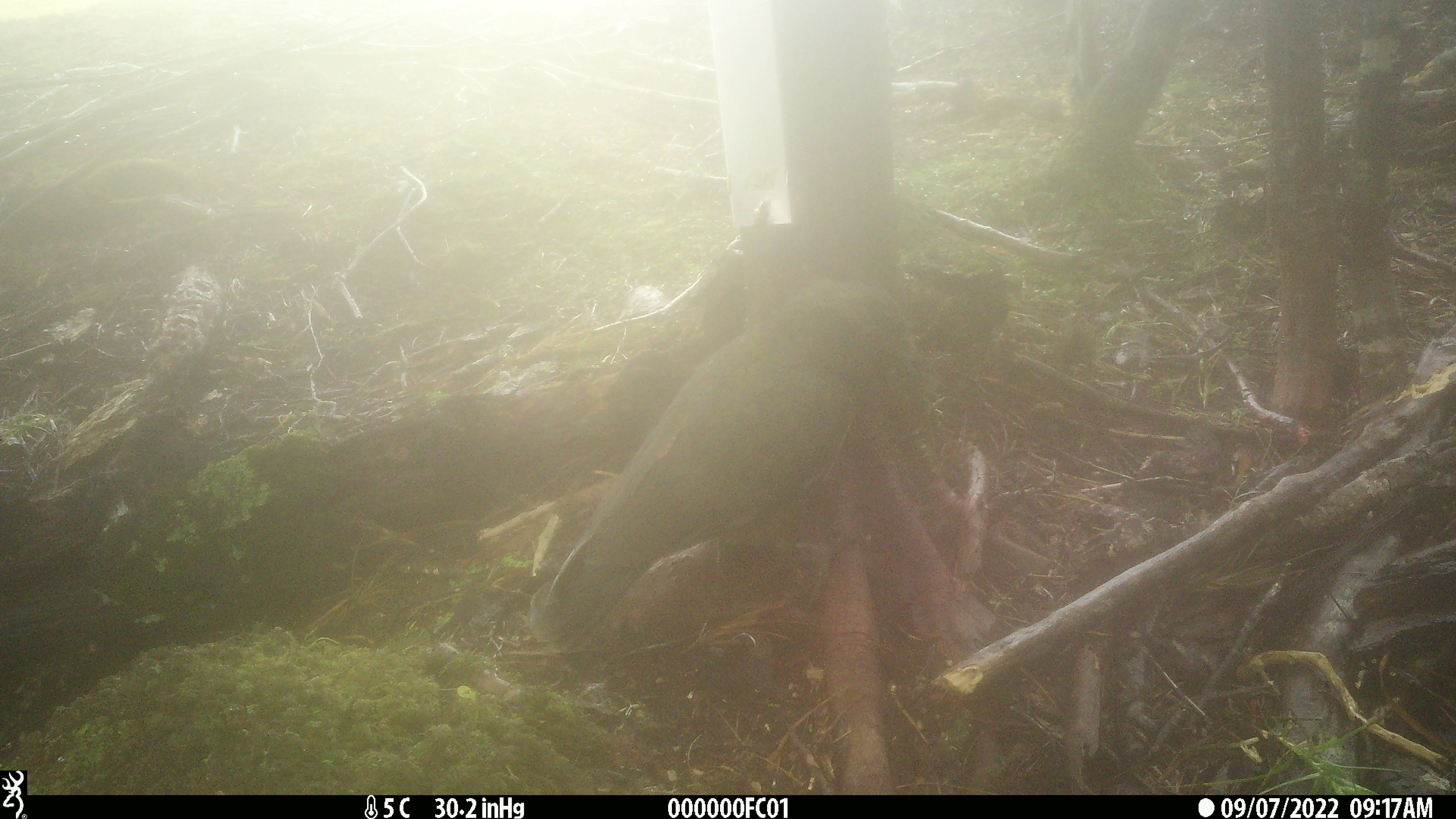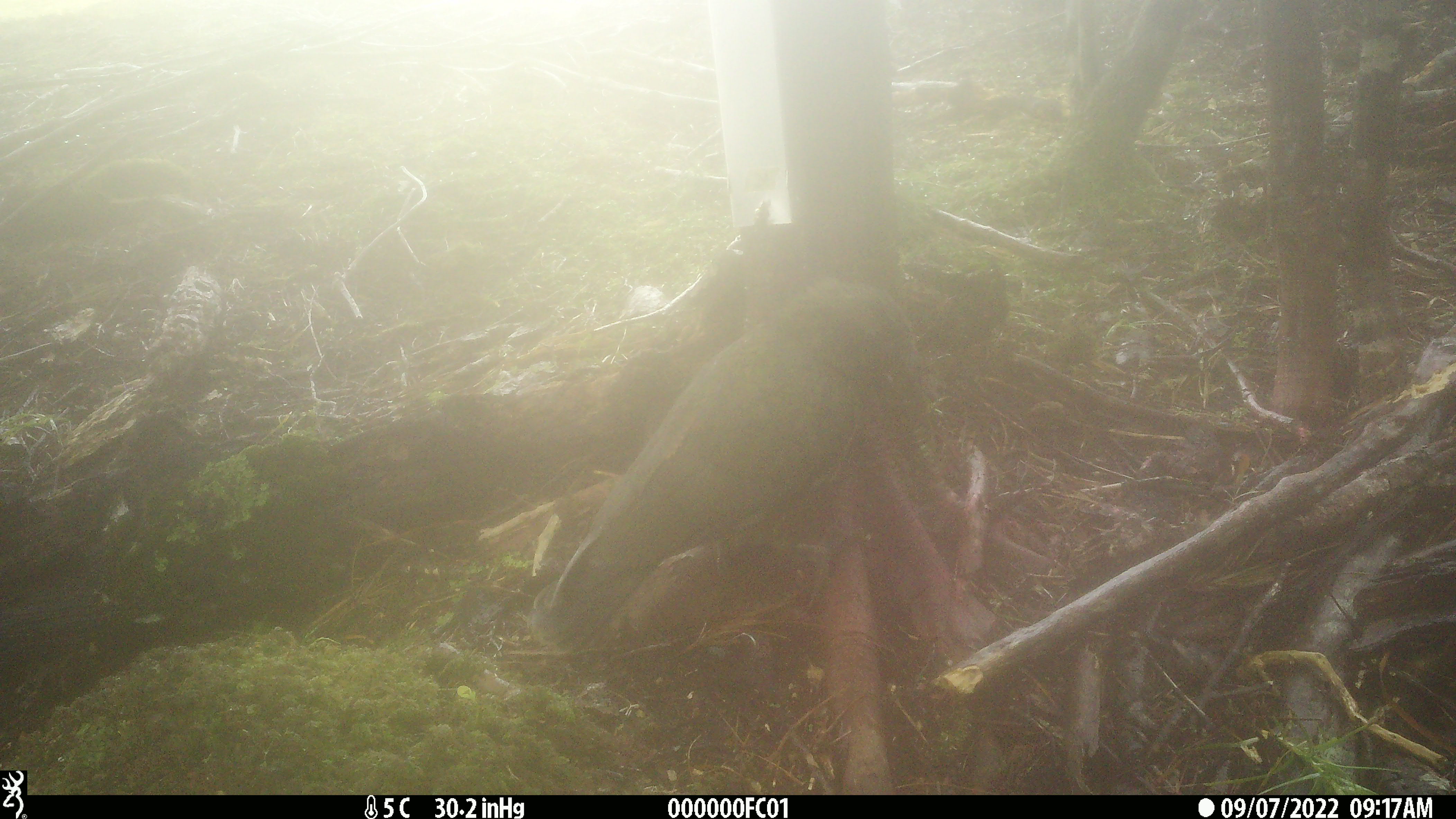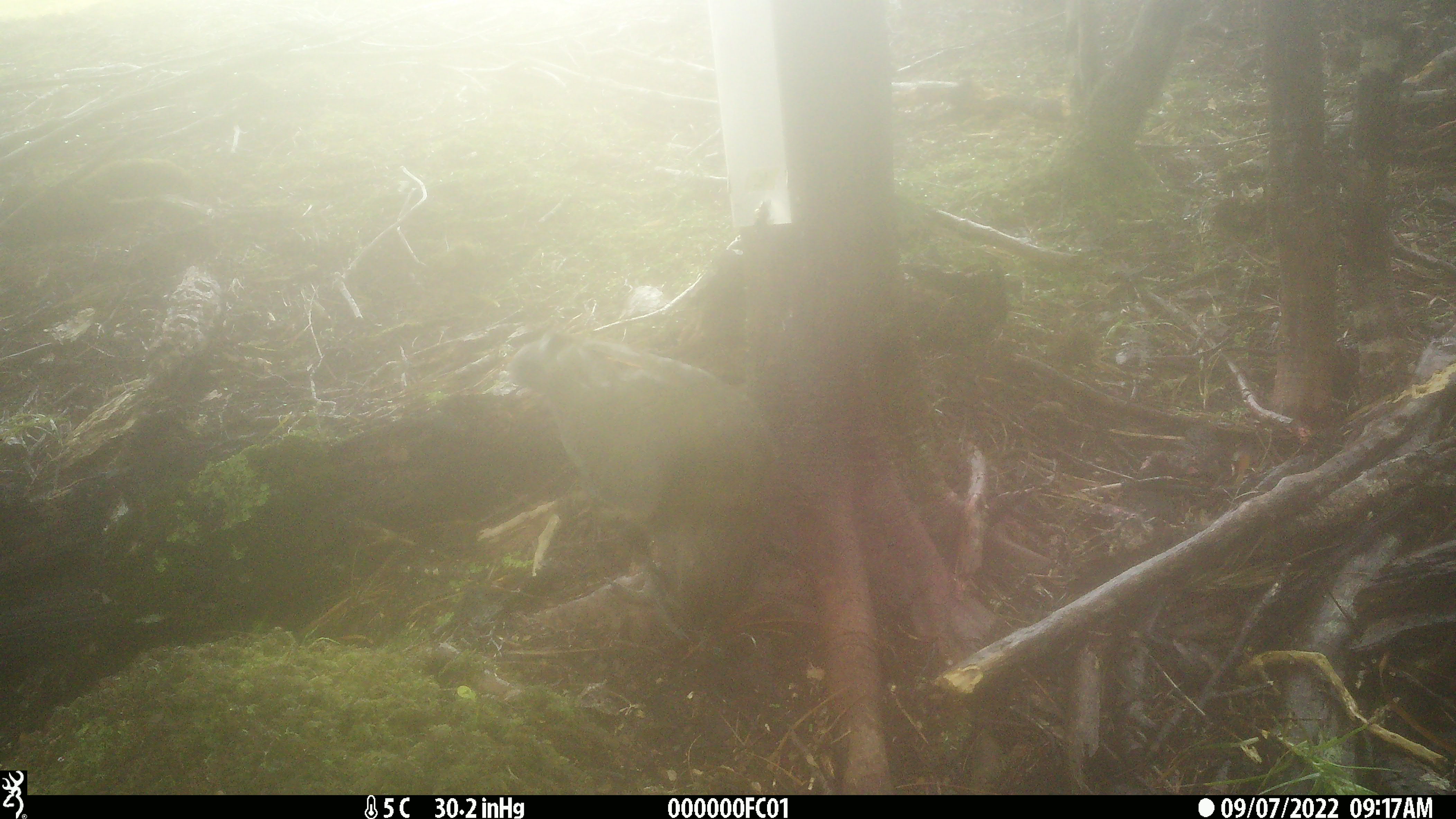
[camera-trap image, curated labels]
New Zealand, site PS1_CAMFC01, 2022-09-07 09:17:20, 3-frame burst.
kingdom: Animalia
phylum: Chordata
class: Aves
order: Psittaciformes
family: Strigopidae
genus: Nestor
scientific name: Nestor notabilis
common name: kea